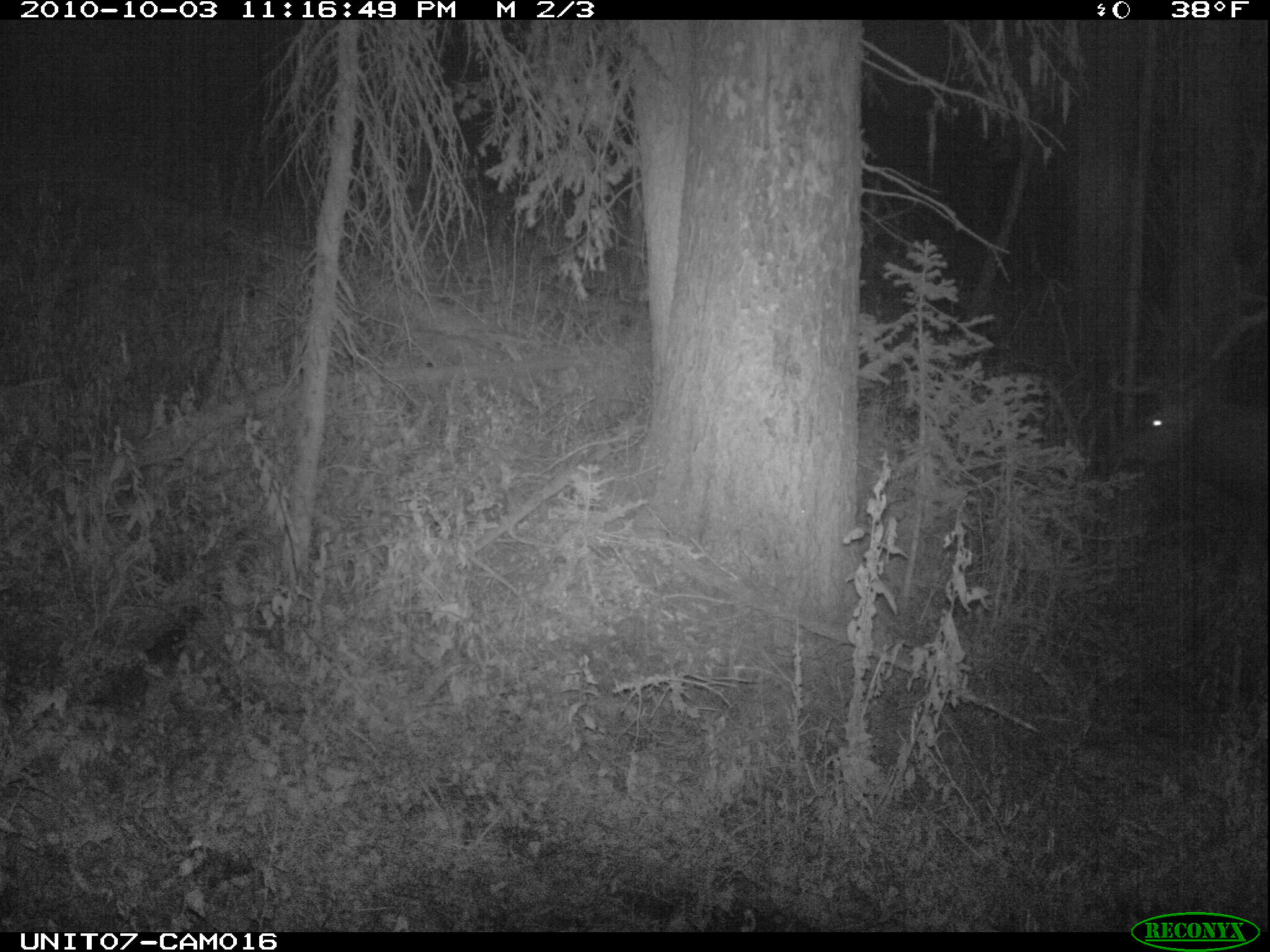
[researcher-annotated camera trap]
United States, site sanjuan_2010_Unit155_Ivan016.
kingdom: Animalia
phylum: Chordata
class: Mammalia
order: Artiodactyla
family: Cervidae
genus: Cervus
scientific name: Cervus elaphus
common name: red deer